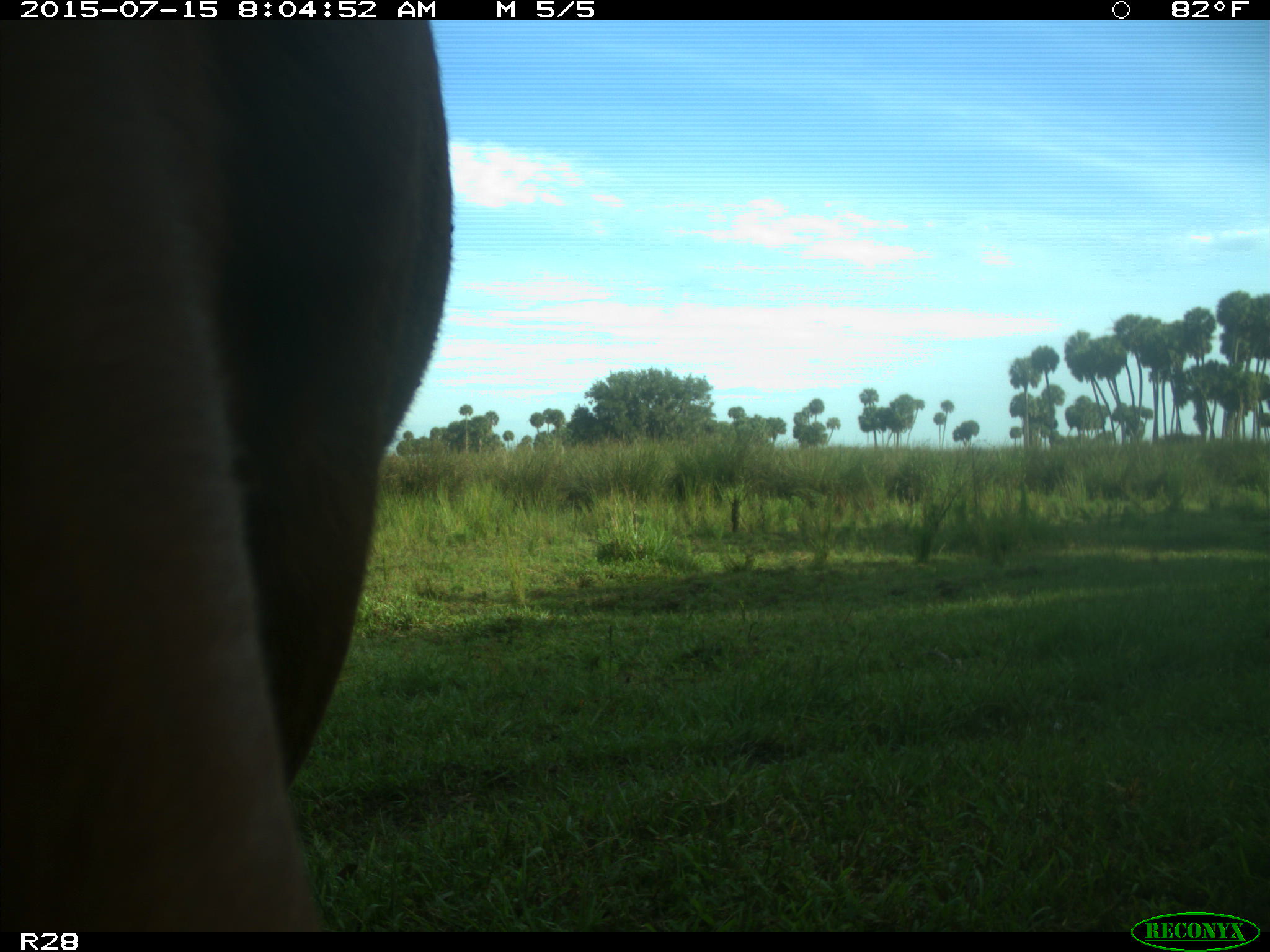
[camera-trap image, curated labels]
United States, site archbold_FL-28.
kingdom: Animalia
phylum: Chordata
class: Mammalia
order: Artiodactyla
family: Bovidae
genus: Bos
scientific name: Bos taurus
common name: domestic cow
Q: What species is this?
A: Bos taurus (domestic cow).